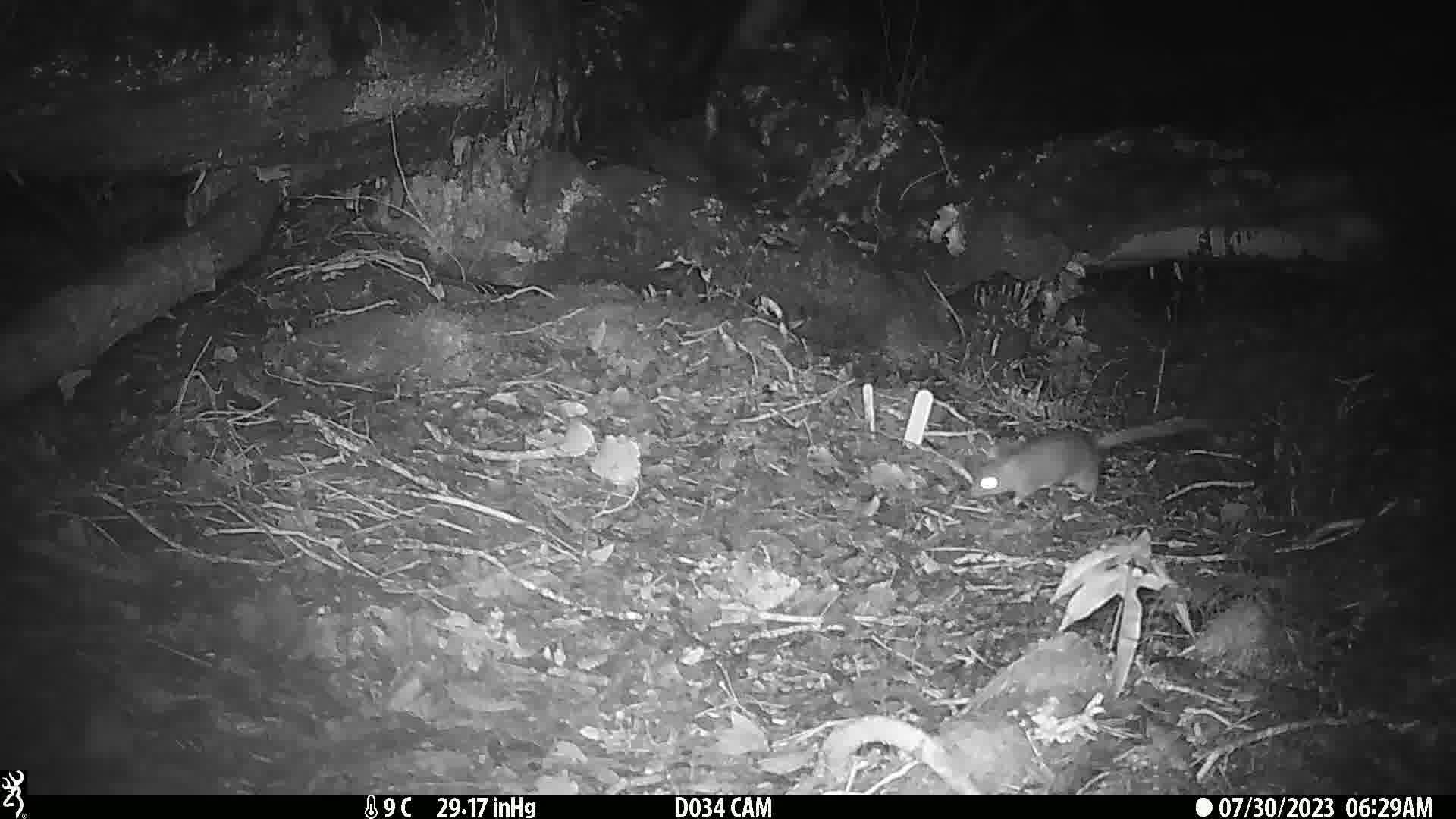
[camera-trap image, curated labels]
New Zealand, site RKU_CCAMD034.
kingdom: Animalia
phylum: Chordata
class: Mammalia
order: Rodentia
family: Muridae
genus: Rattus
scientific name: Rattus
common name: rat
Rat (Rattus).